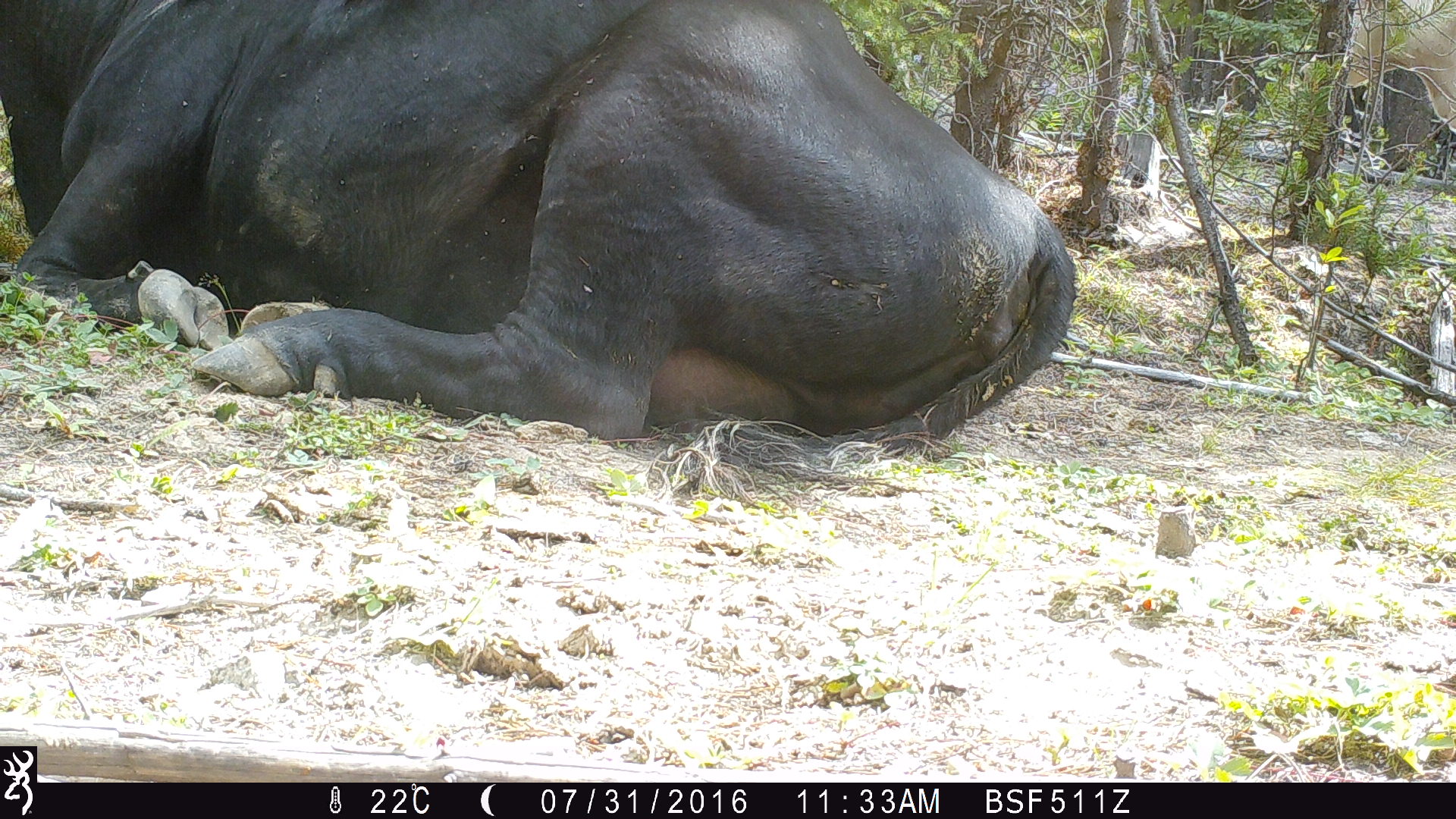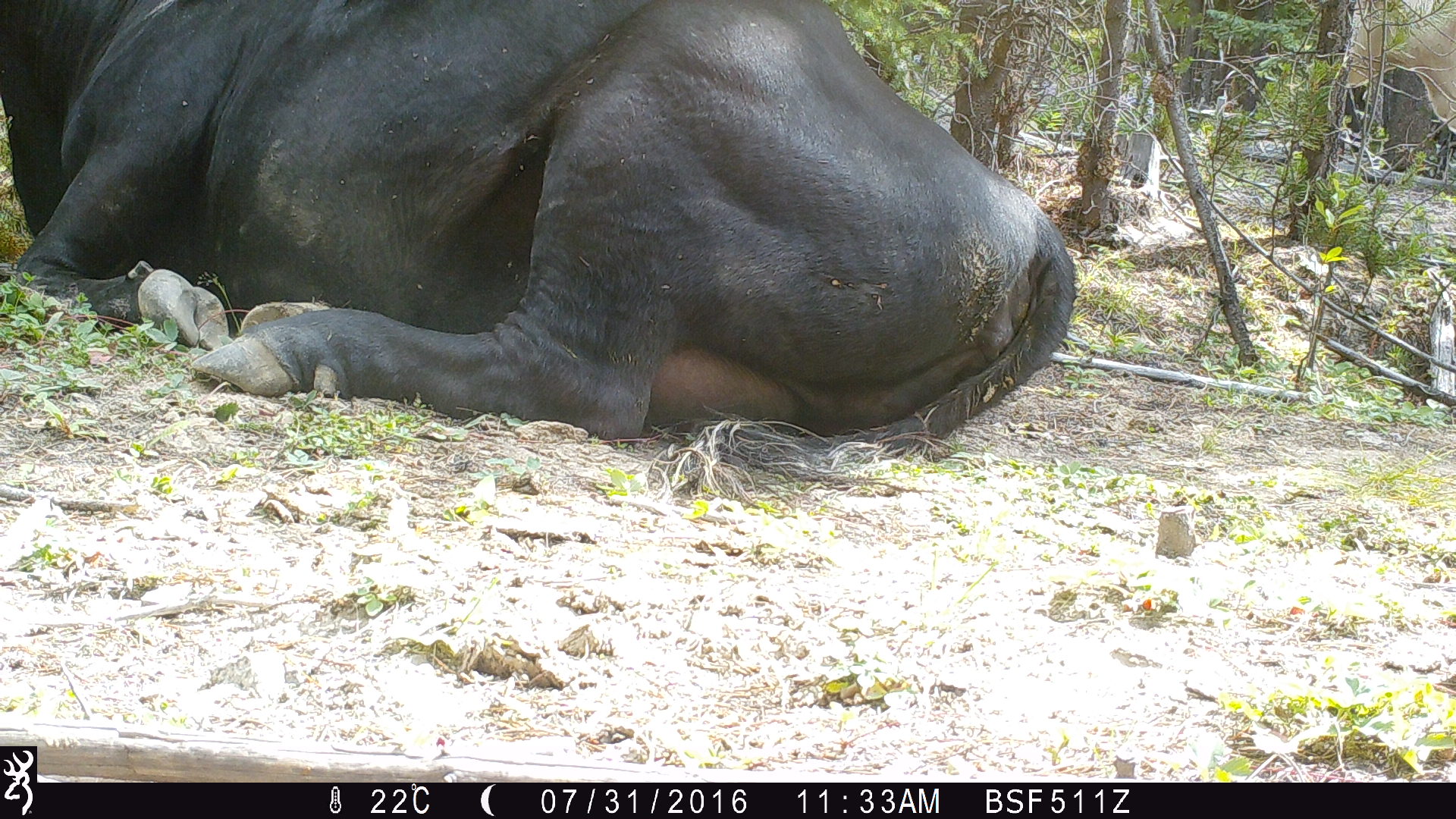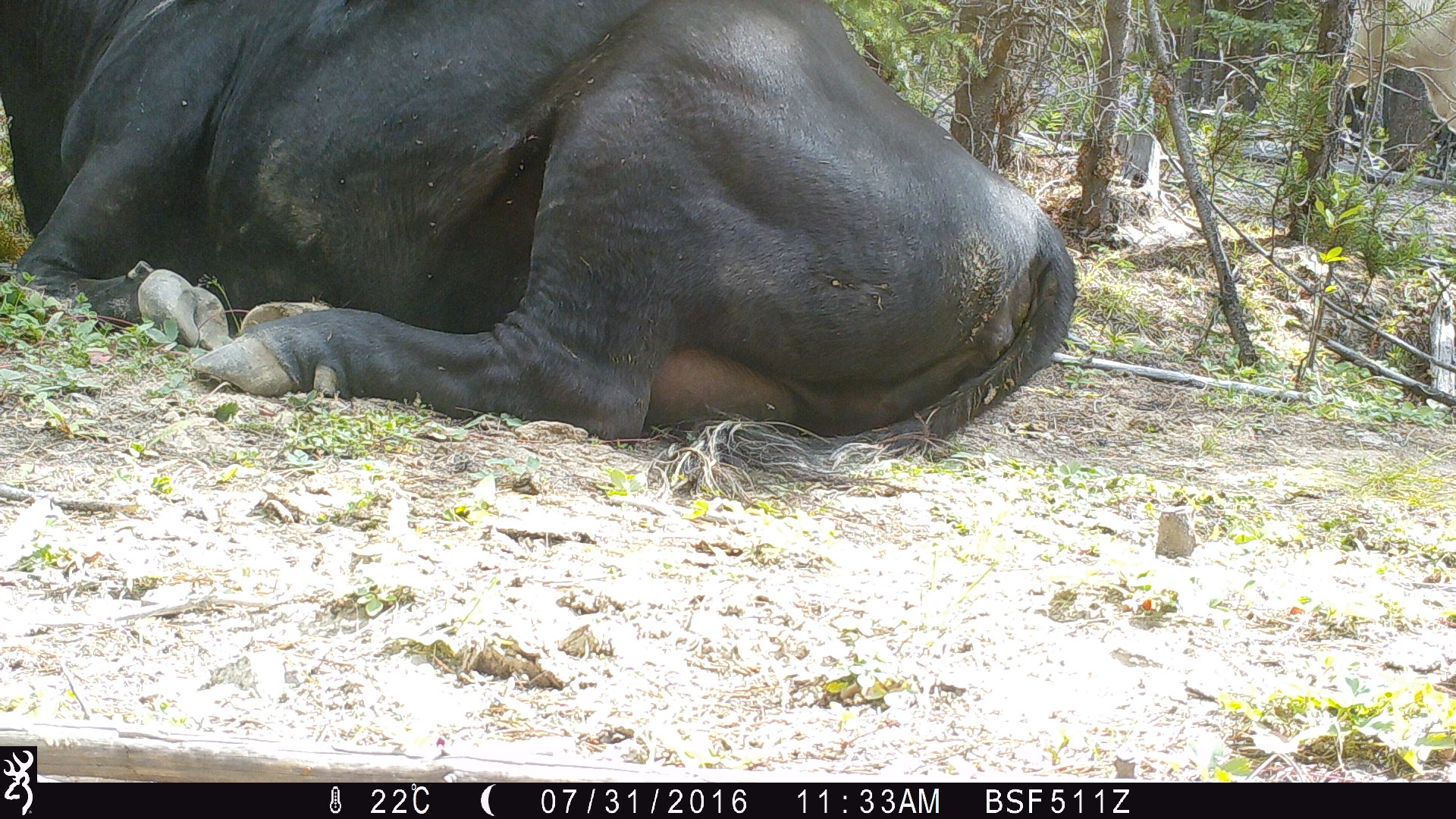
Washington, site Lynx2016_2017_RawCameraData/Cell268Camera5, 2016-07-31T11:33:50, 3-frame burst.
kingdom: Animalia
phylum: Chordata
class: Mammalia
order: Artiodactyla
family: Bovidae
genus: Bos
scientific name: Bos taurus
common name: domestic cattle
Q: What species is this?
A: Domestic cattle (Bos taurus).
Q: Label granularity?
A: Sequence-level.